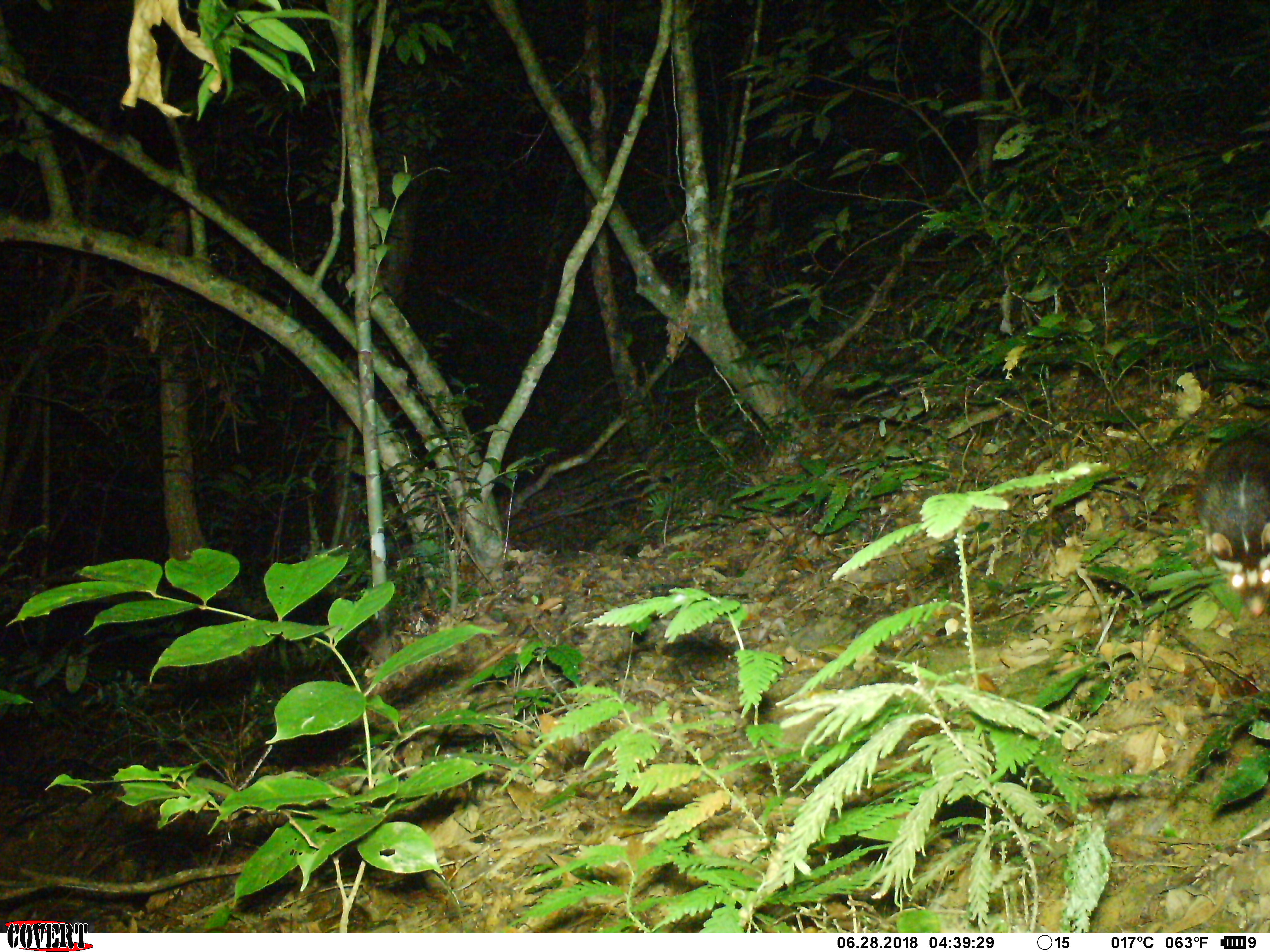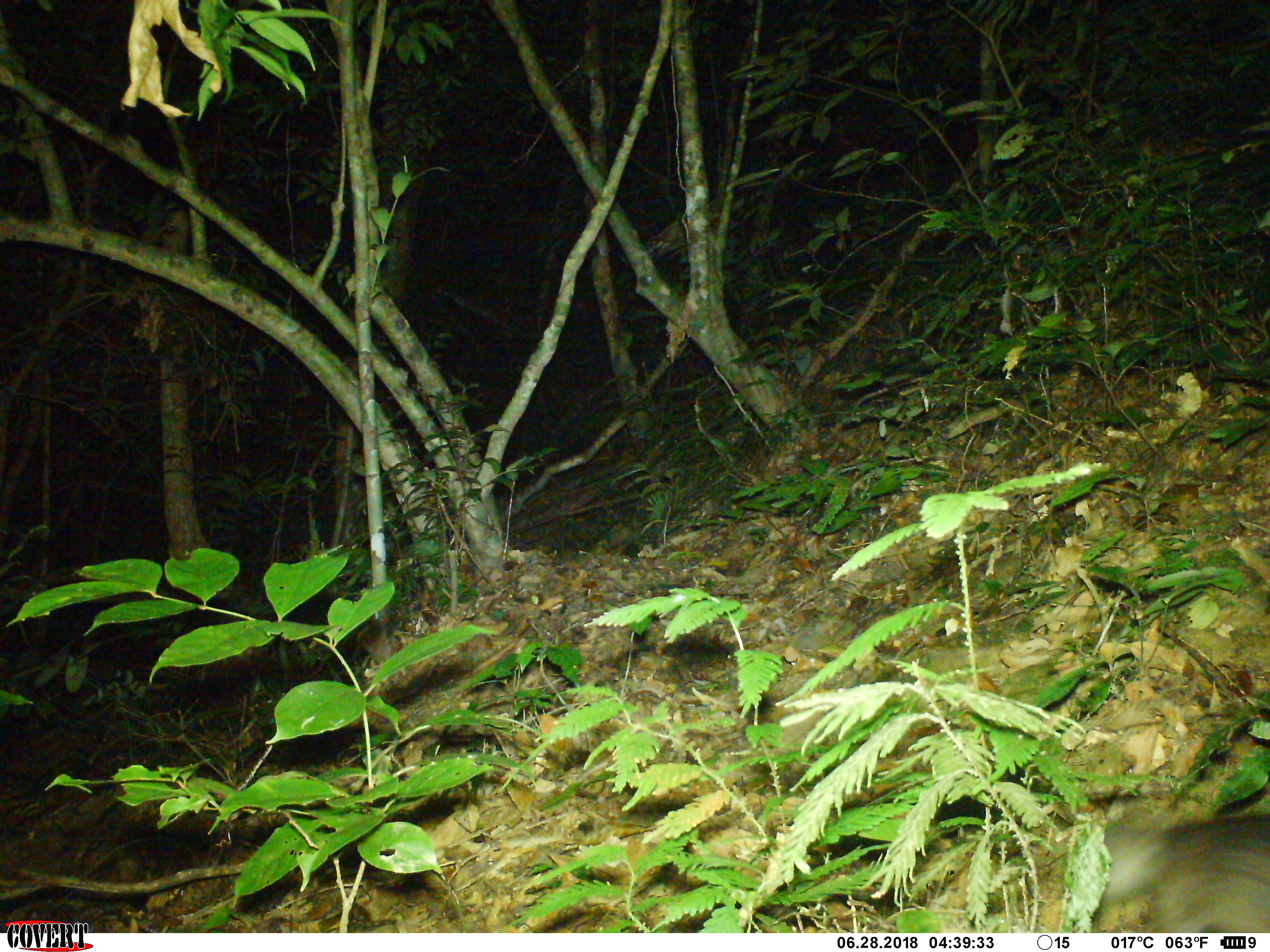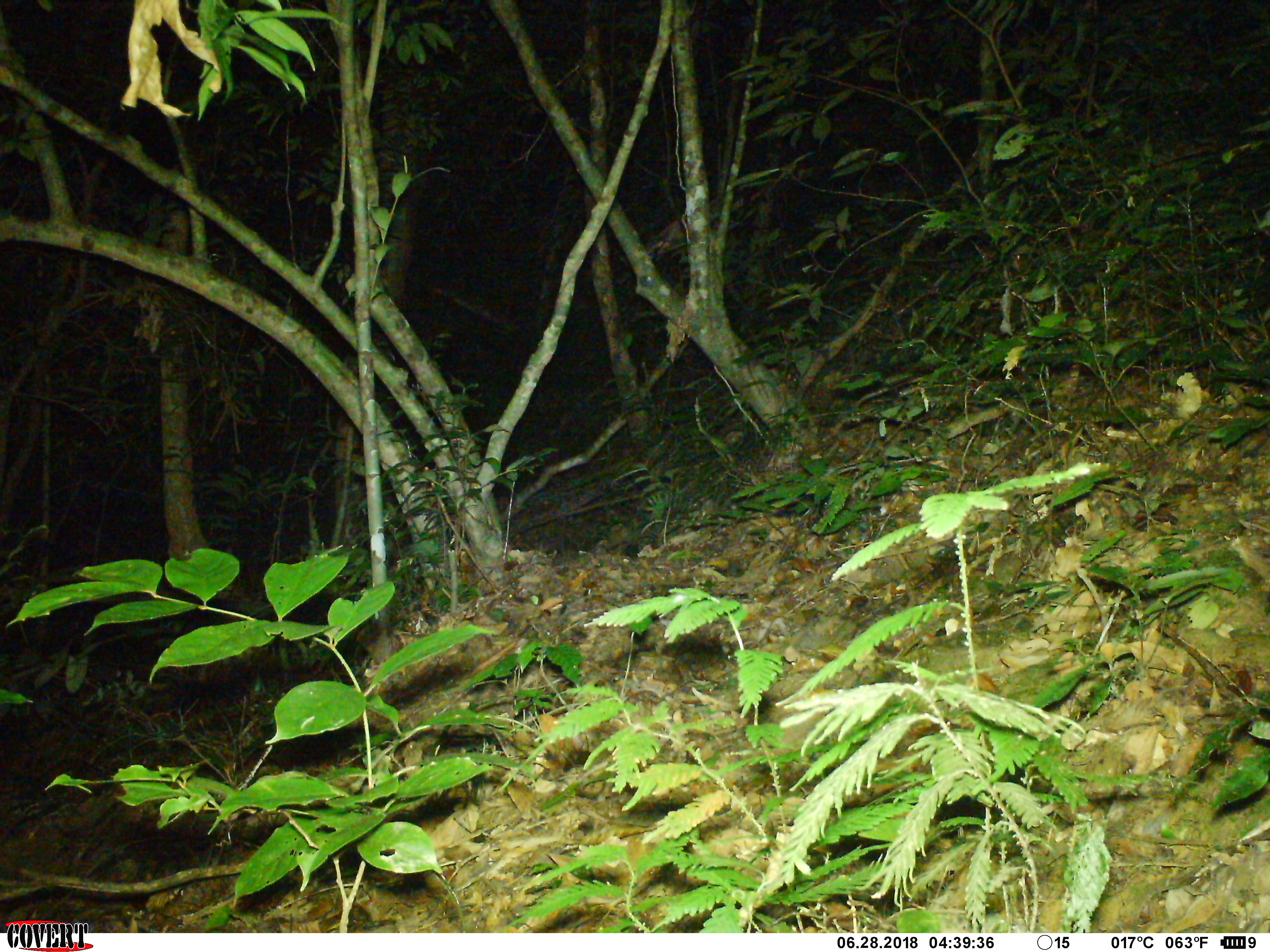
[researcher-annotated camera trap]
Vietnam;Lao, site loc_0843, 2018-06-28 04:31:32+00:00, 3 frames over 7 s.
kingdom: Animalia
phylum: Chordata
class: Mammalia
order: Carnivora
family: Mustelidae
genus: Melogale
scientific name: Melogale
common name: ferret badger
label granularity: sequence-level